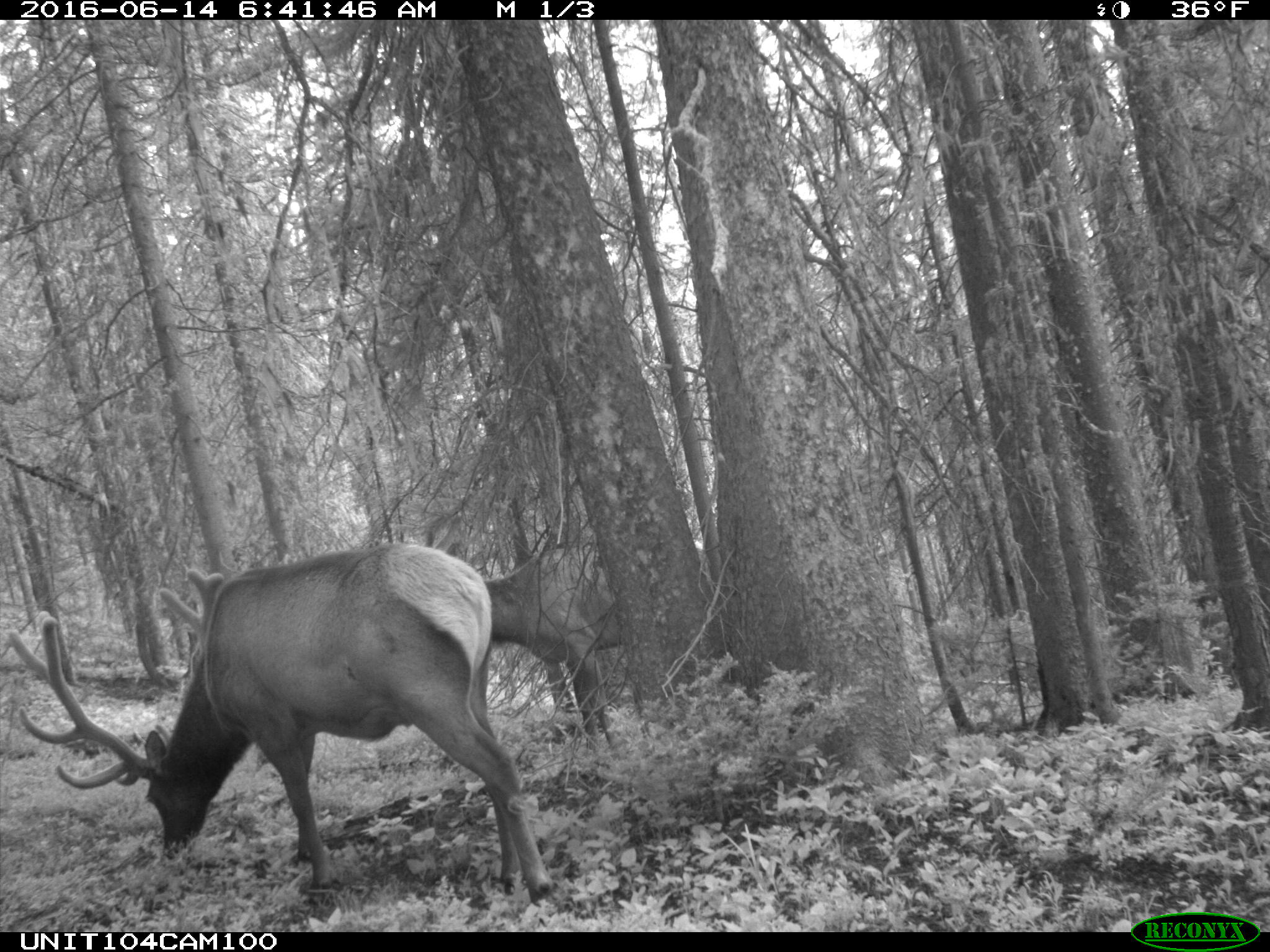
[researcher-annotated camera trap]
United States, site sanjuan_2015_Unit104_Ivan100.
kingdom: Animalia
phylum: Chordata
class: Mammalia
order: Artiodactyla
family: Cervidae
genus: Cervus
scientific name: Cervus elaphus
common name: red deer